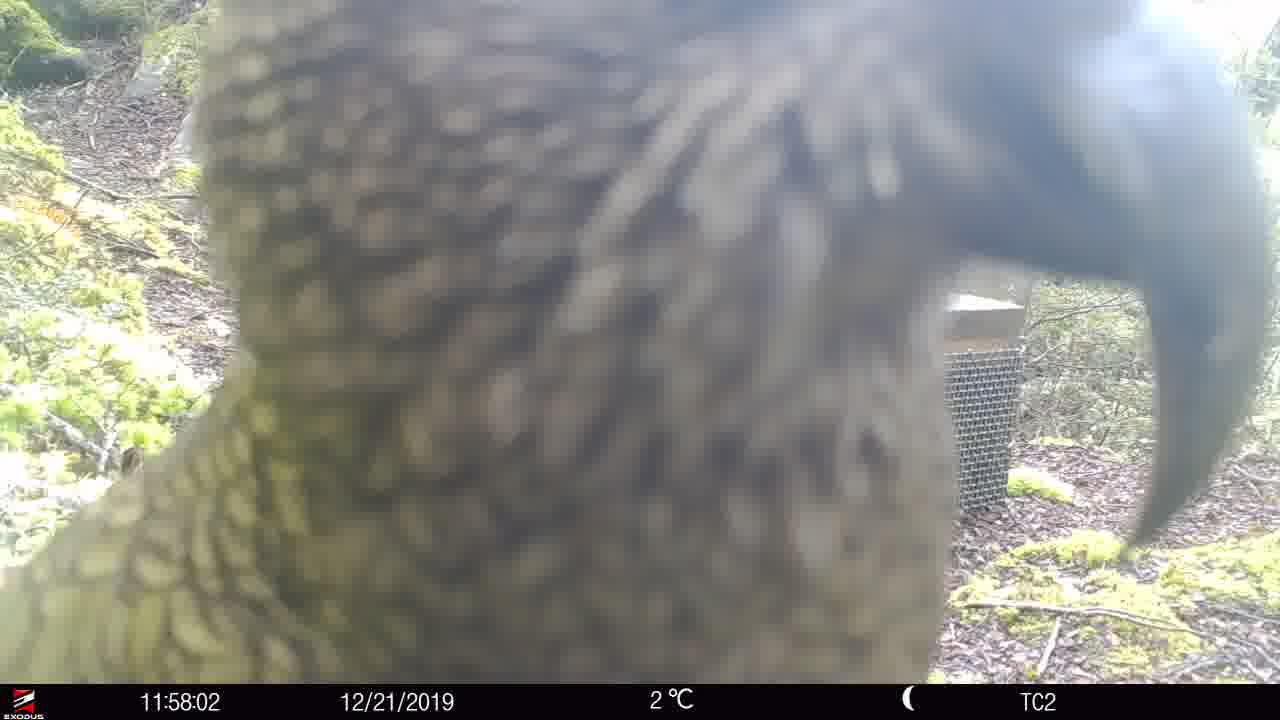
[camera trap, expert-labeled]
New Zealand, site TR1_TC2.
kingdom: Animalia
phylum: Chordata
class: Aves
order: Psittaciformes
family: Strigopidae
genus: Nestor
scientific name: Nestor notabilis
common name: kea